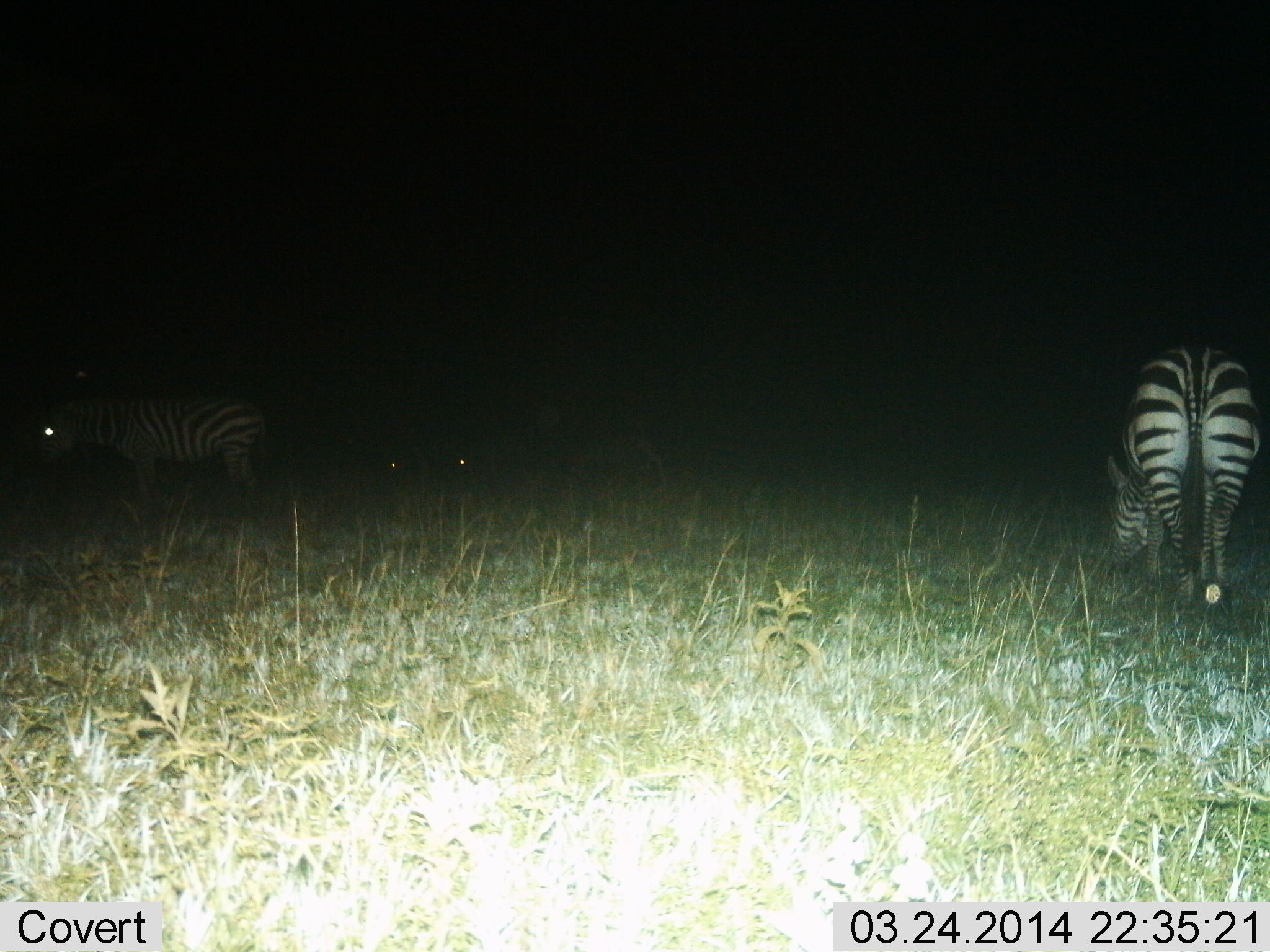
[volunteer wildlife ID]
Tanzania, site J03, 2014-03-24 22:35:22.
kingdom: Animalia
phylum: Chordata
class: Mammalia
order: Perissodactyla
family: Equidae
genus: Equus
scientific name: Equus quagga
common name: plains zebra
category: zebra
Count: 2.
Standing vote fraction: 50%.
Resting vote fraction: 0%.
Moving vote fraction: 10%.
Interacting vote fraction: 0%.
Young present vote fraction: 10%.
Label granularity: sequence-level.